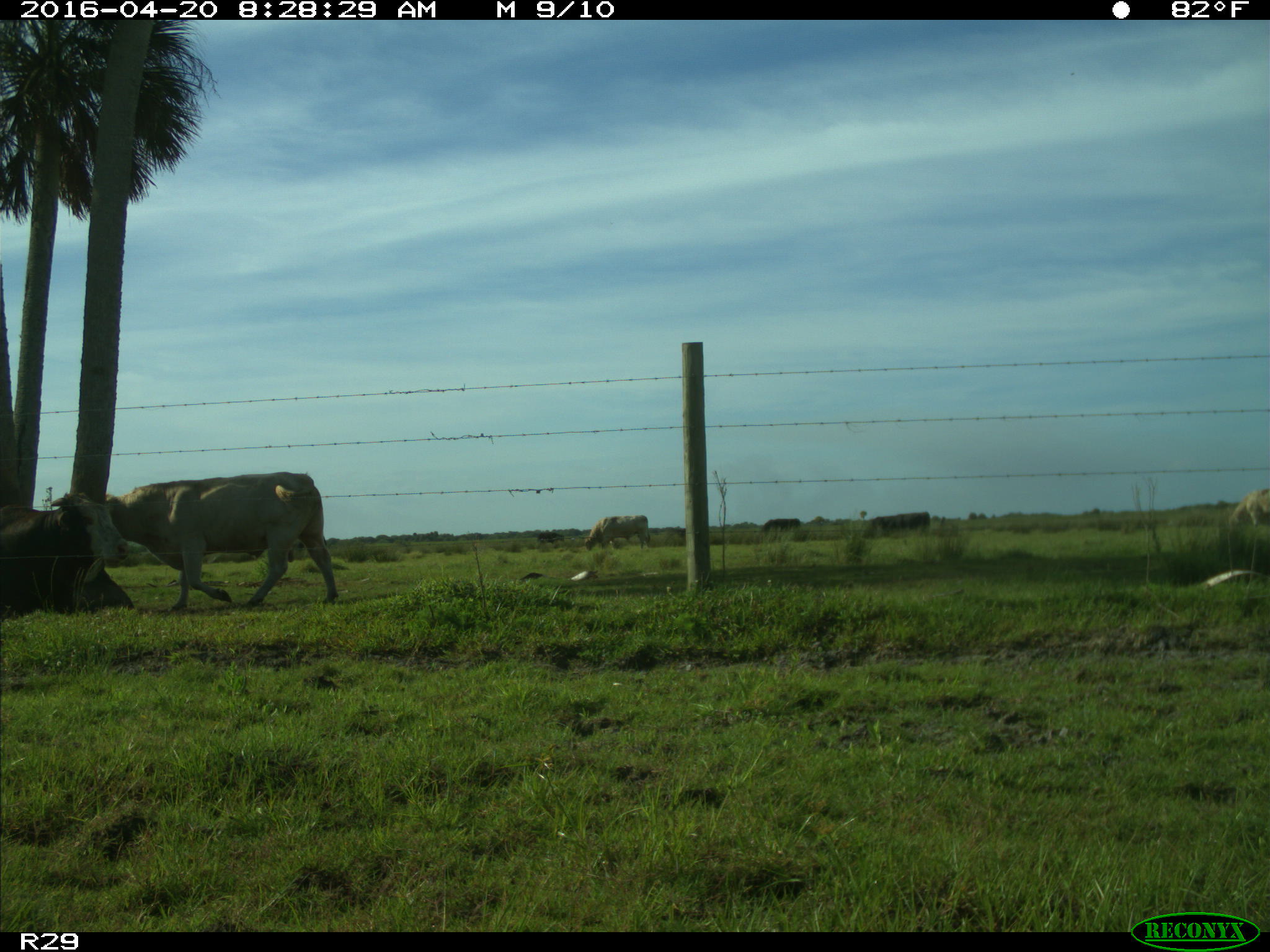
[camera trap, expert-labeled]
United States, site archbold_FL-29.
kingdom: Animalia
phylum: Chordata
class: Mammalia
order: Artiodactyla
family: Bovidae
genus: Bos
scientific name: Bos taurus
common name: domestic cow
Bos taurus (domestic cow).